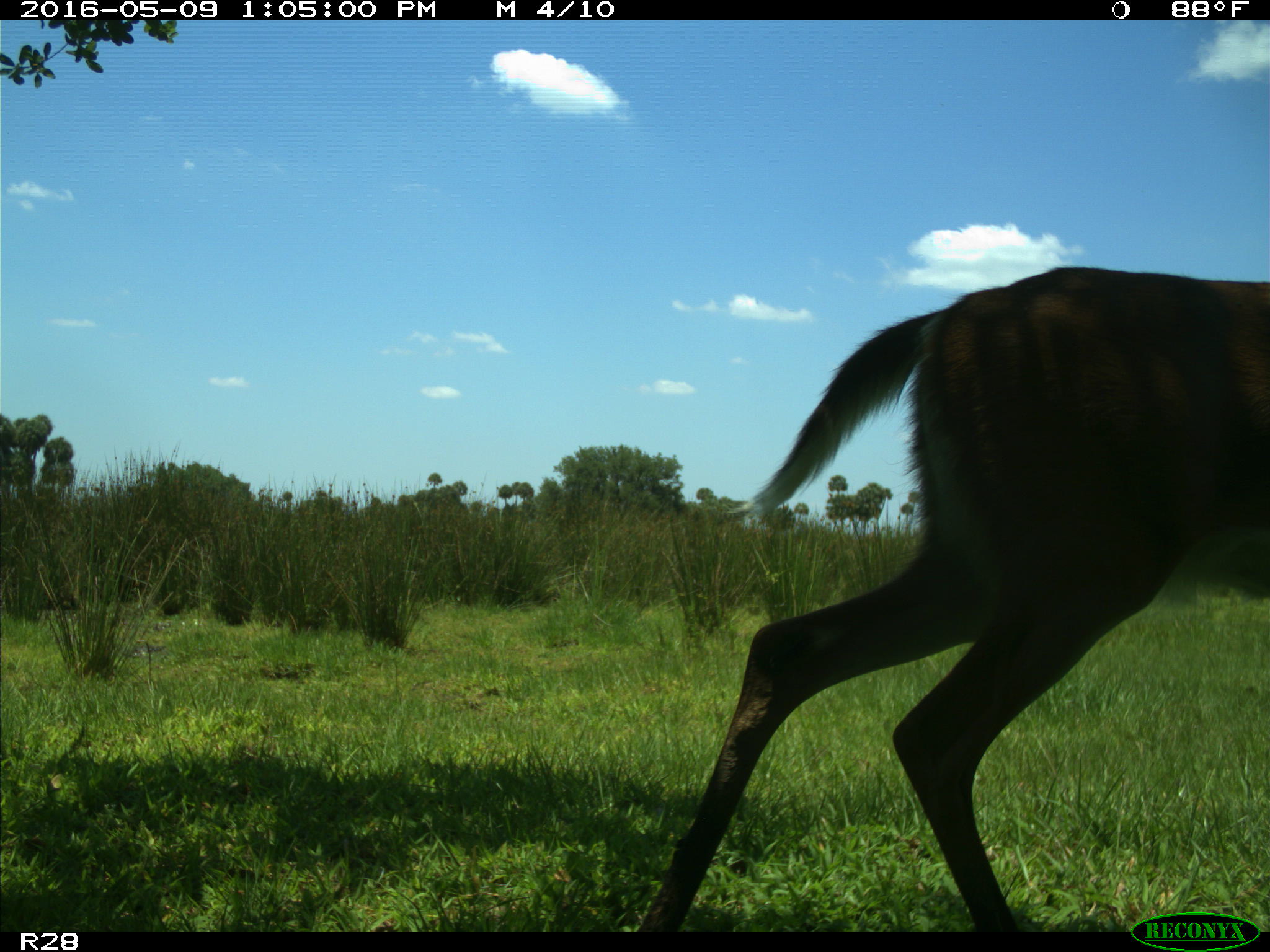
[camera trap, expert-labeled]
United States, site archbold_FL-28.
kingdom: Animalia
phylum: Chordata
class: Mammalia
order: Artiodactyla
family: Cervidae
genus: Odocoileus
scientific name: Odocoileus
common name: deer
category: unidentified deer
Unidentified deer (deer) (Odocoileus).